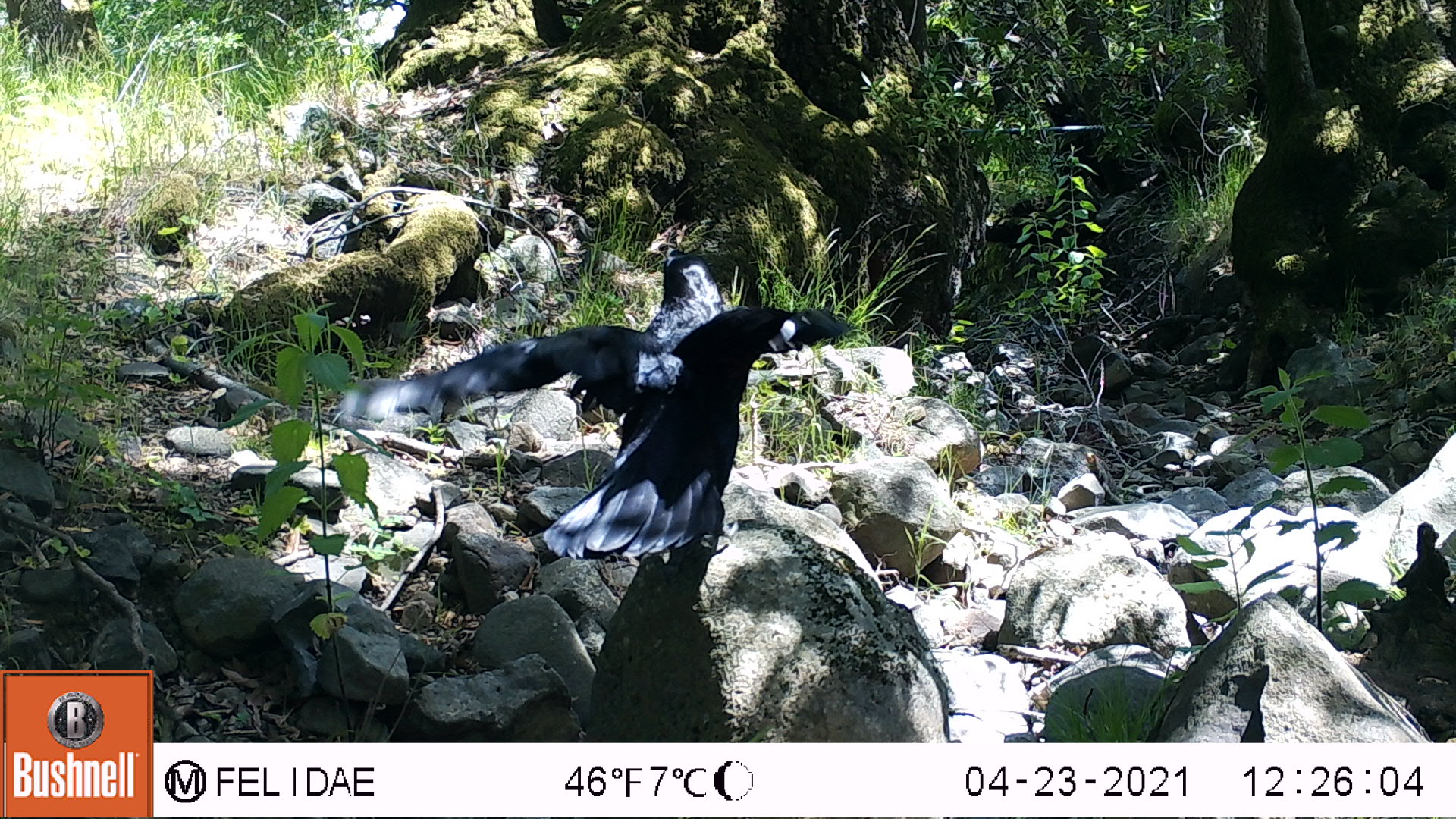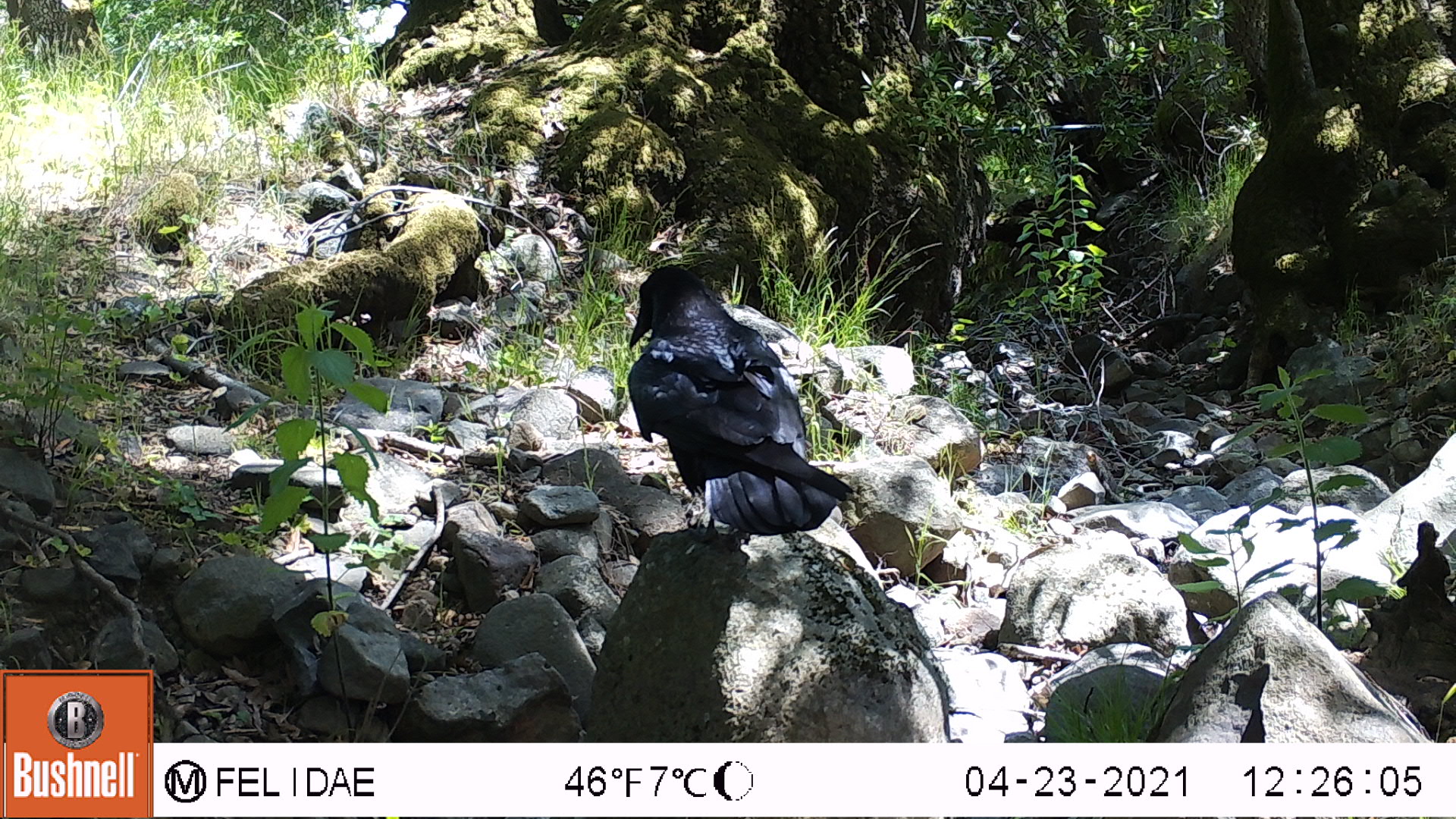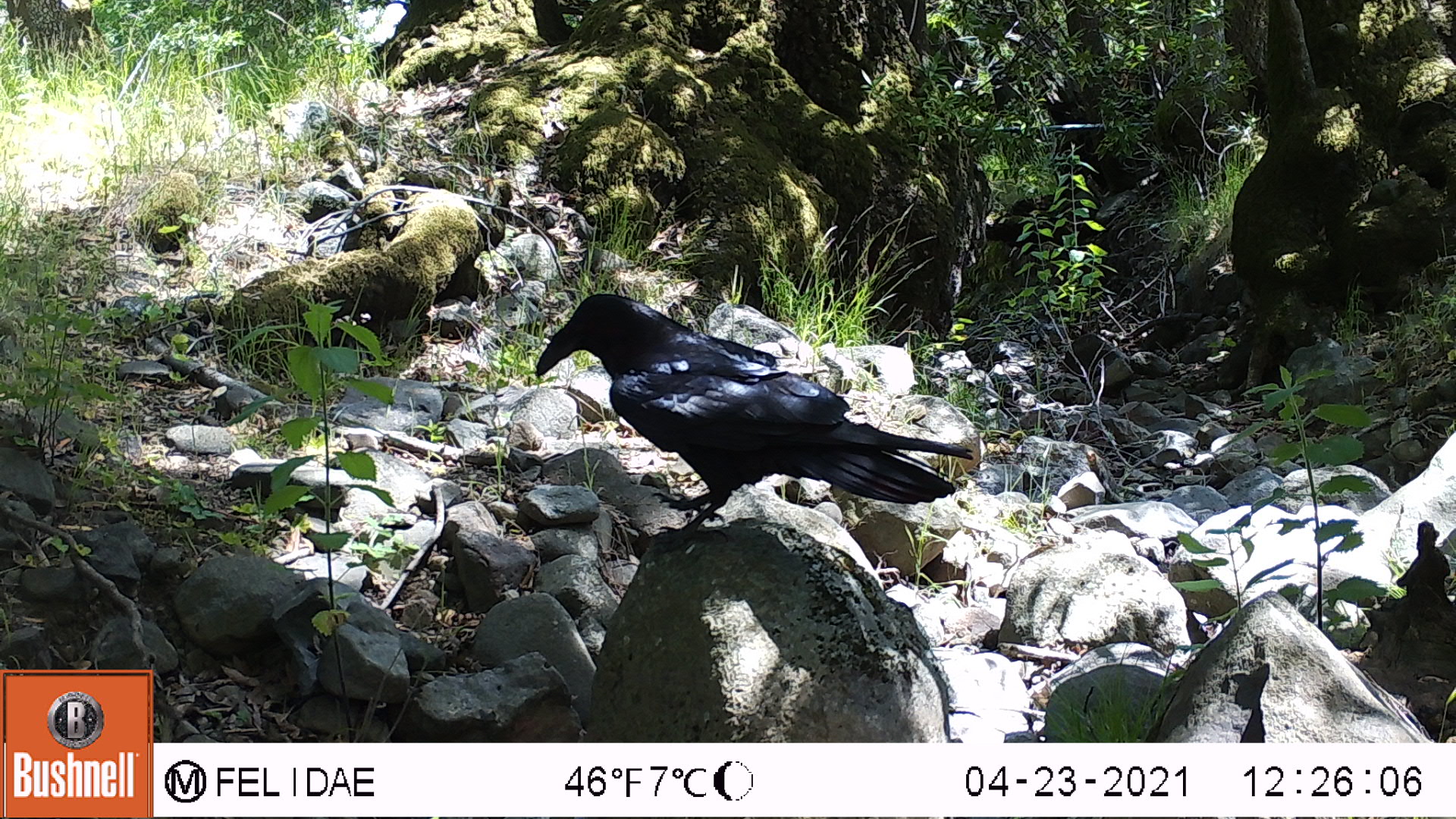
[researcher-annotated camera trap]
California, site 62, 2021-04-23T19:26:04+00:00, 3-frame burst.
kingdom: Animalia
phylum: Chordata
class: Aves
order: Passeriformes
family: Corvidae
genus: Corvus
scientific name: Corvus corax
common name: common raven